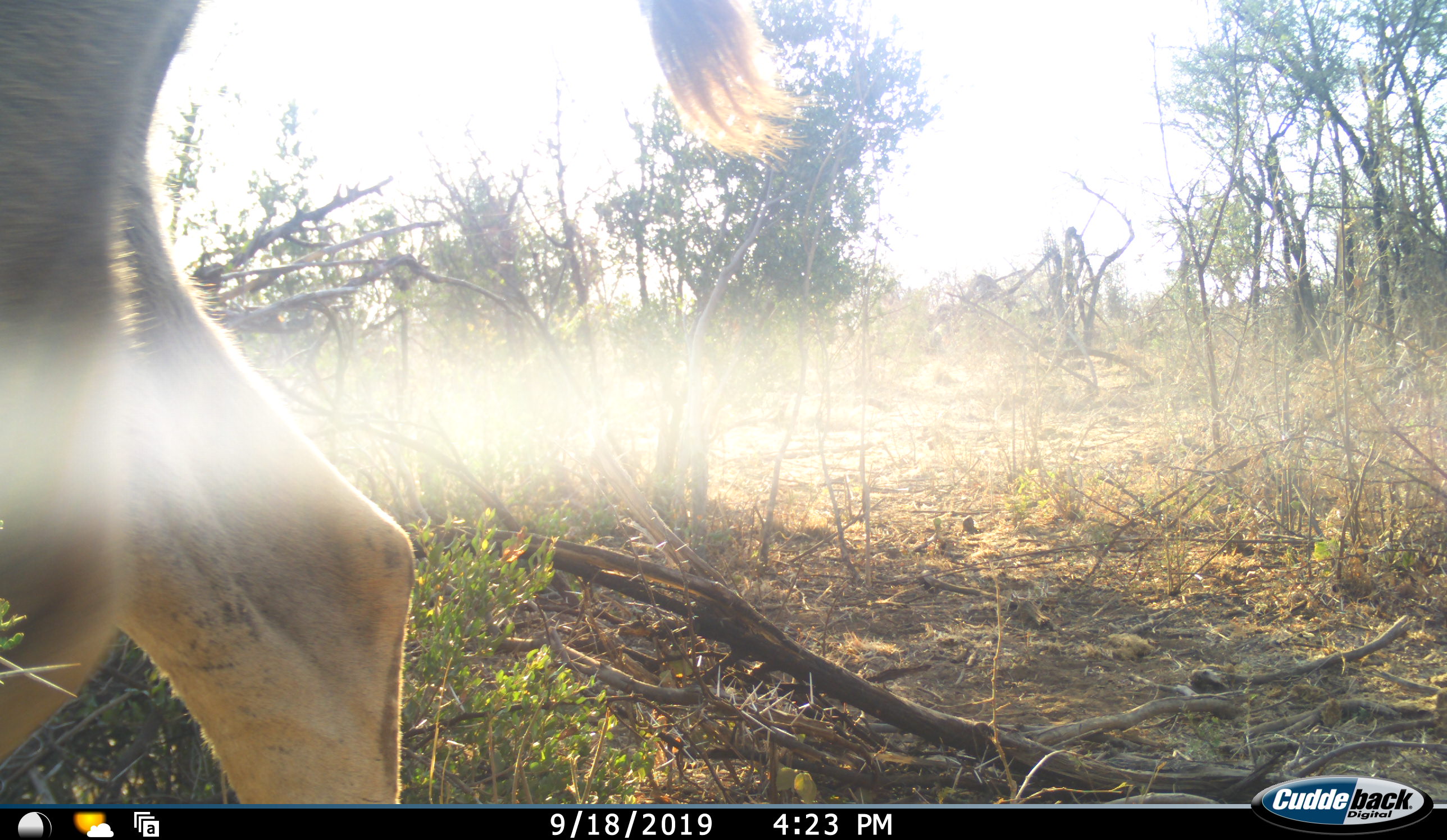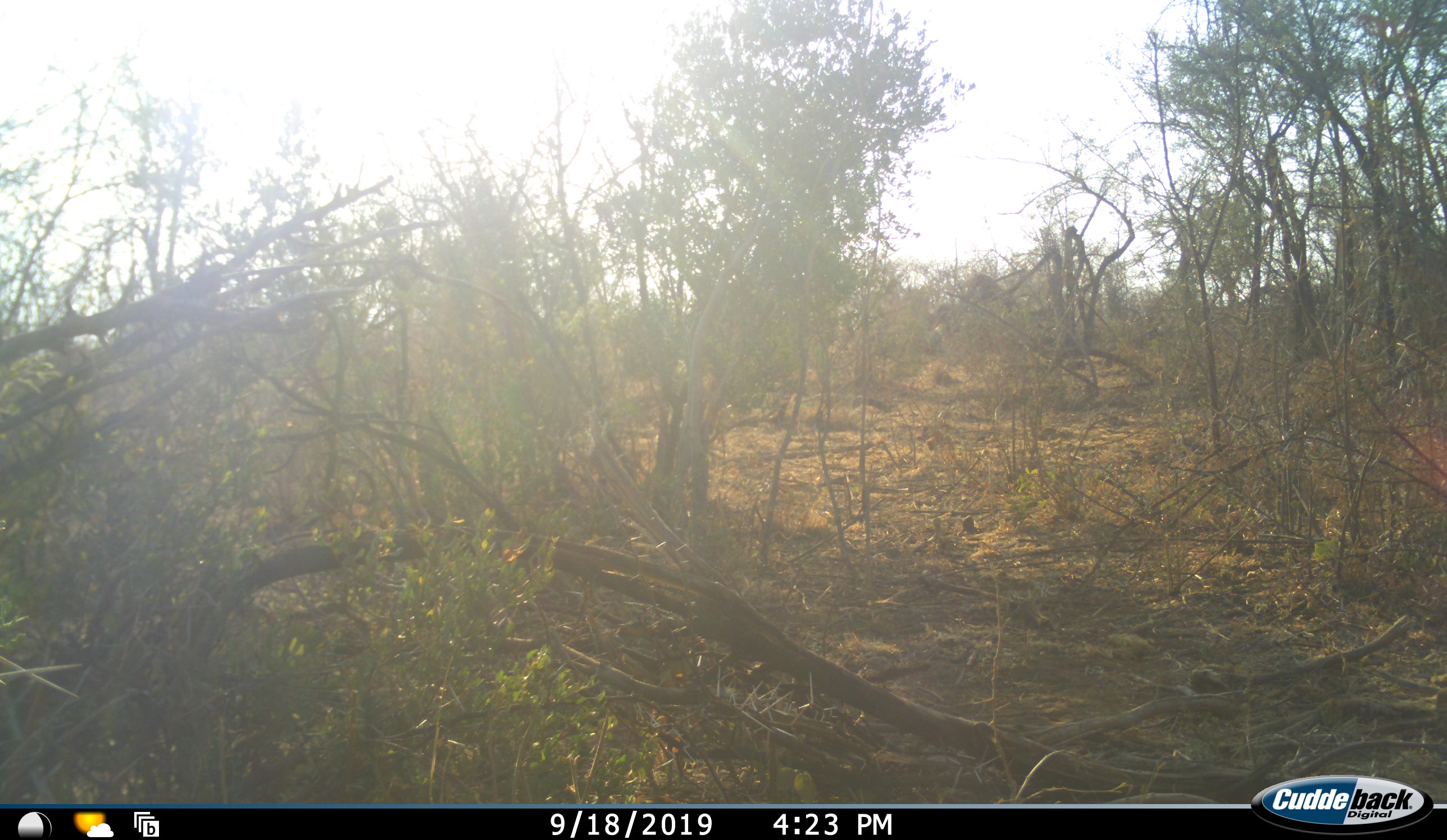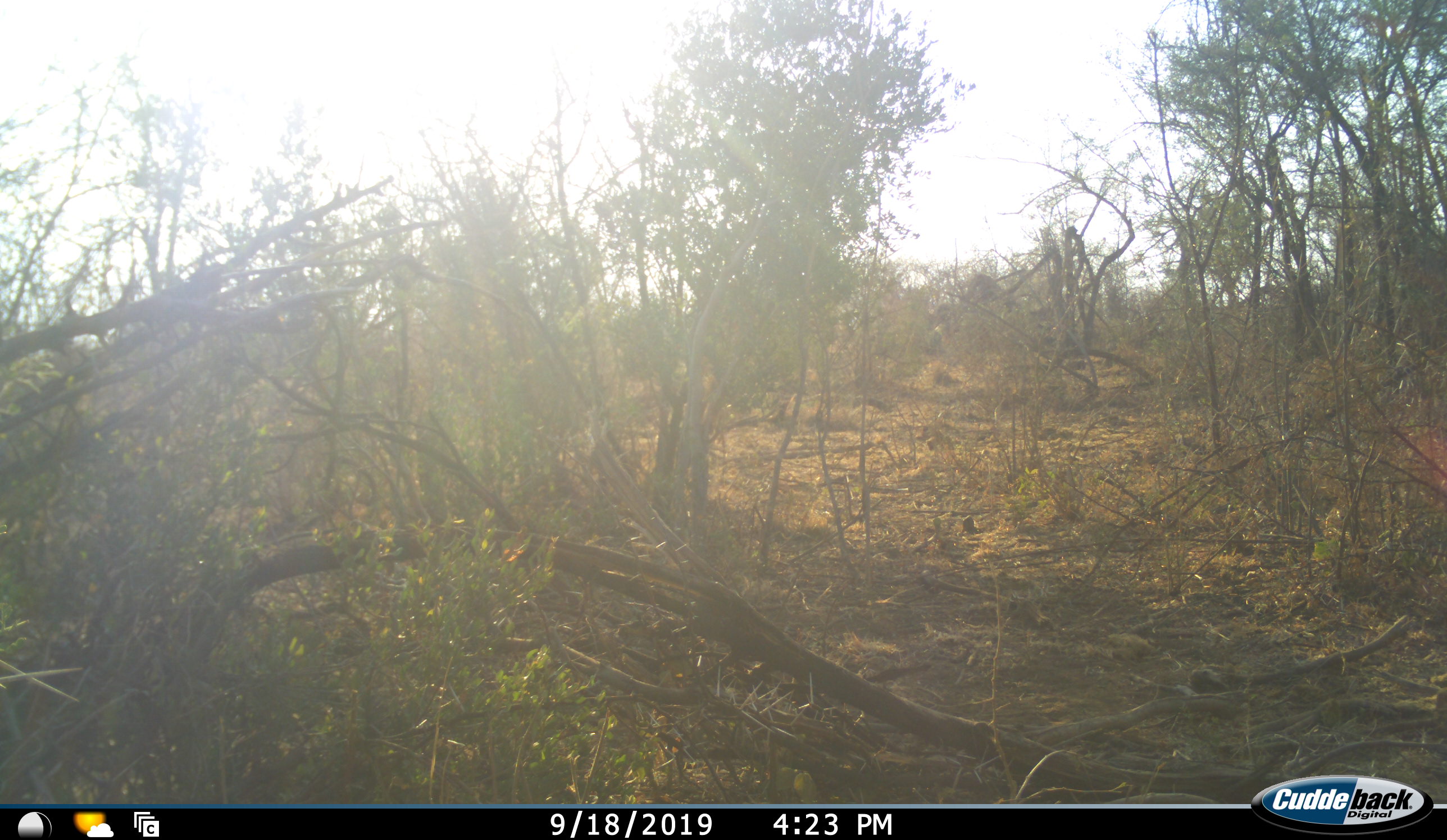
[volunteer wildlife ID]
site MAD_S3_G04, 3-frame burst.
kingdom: Animalia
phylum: Chordata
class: Mammalia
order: Artiodactyla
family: Bovidae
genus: Aepyceros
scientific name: Aepyceros melampus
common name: impala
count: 1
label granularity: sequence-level